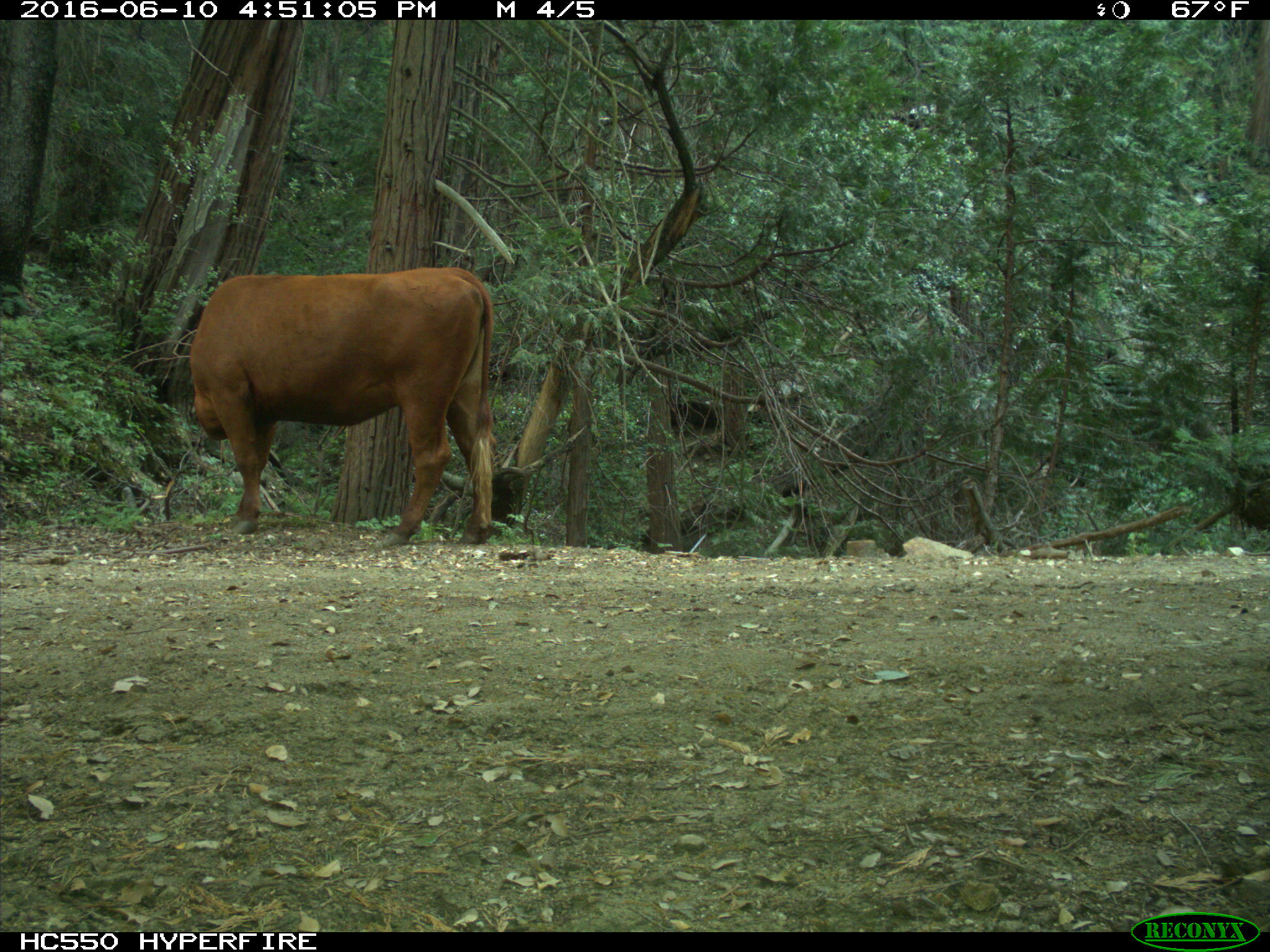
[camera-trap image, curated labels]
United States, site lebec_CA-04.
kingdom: Animalia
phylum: Chordata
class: Mammalia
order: Artiodactyla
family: Bovidae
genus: Bos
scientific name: Bos taurus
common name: domestic cow